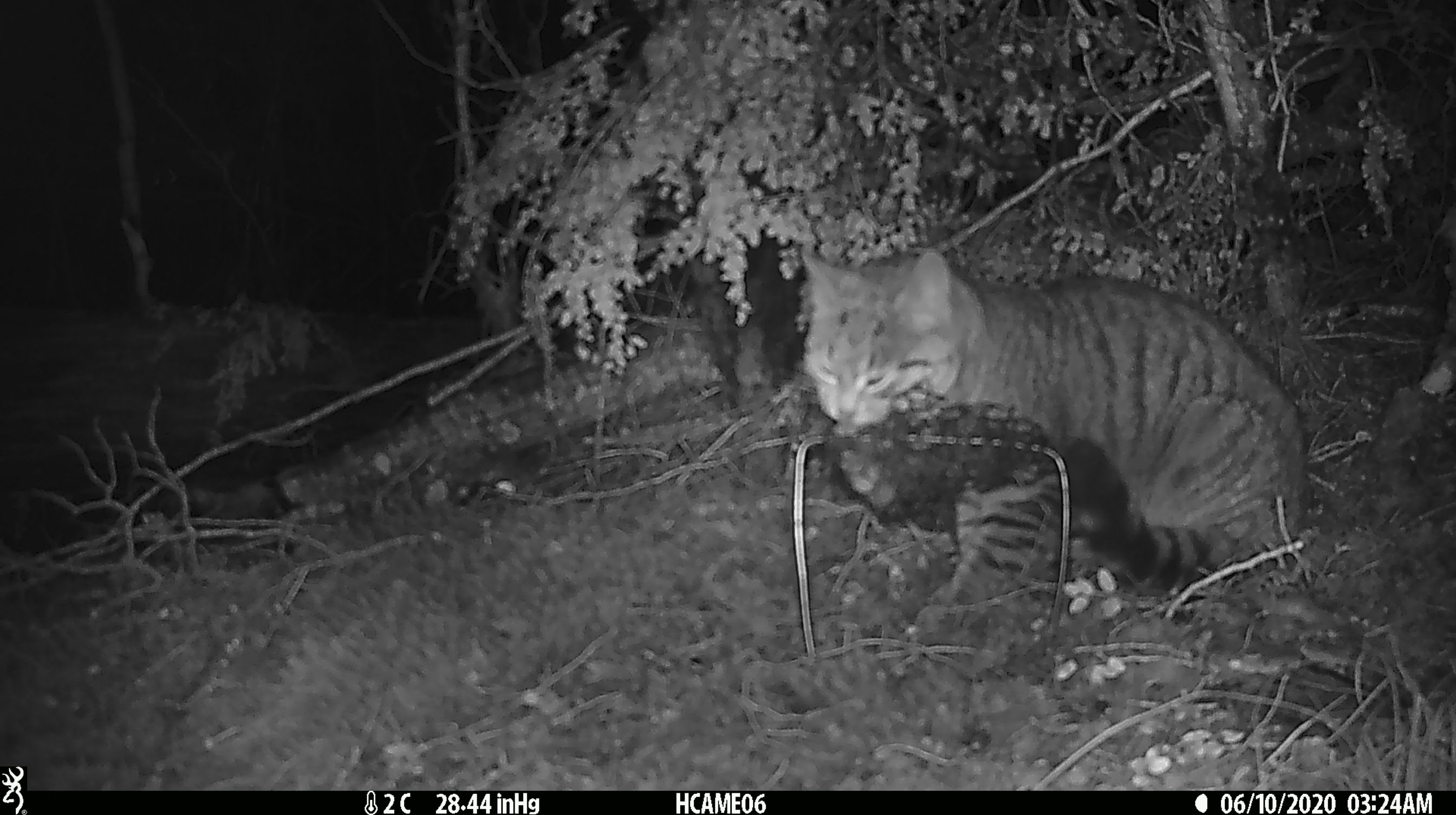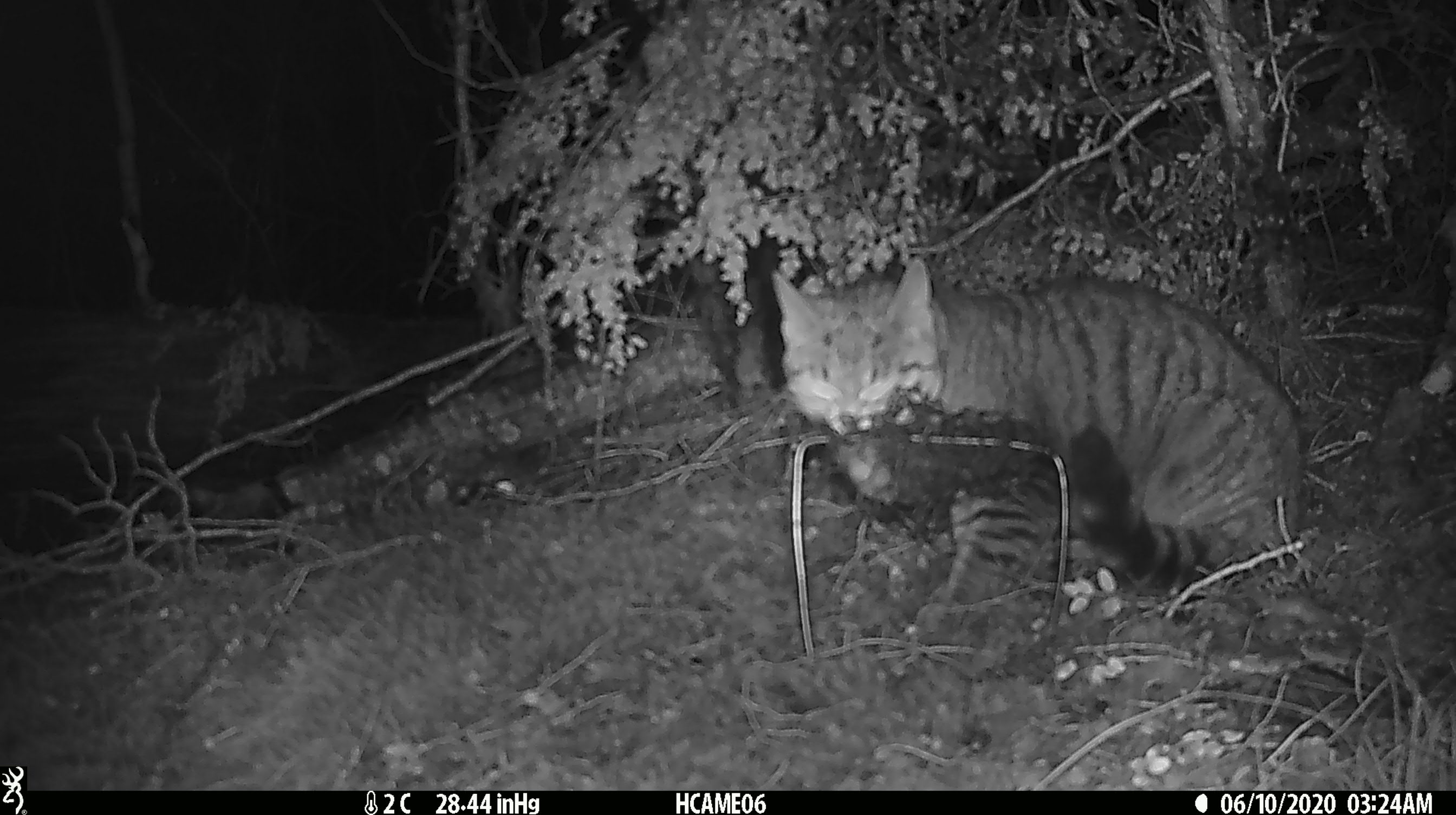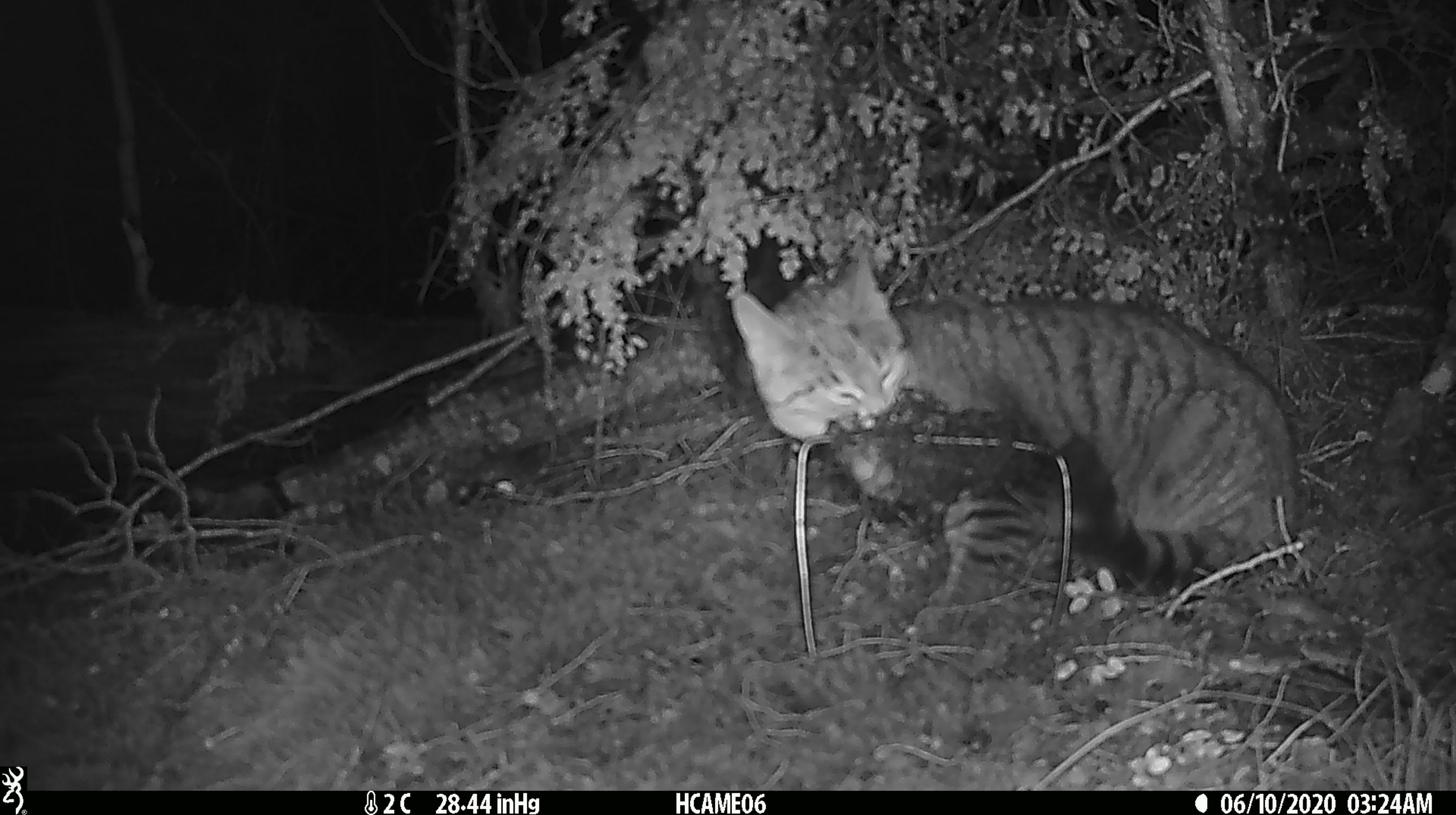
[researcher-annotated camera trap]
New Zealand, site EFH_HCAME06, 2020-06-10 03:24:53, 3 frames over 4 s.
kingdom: Animalia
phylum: Chordata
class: Mammalia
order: Carnivora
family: Felidae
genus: Felis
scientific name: Felis catus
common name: domestic cat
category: cat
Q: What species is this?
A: Cat (domestic cat) (Felis catus).